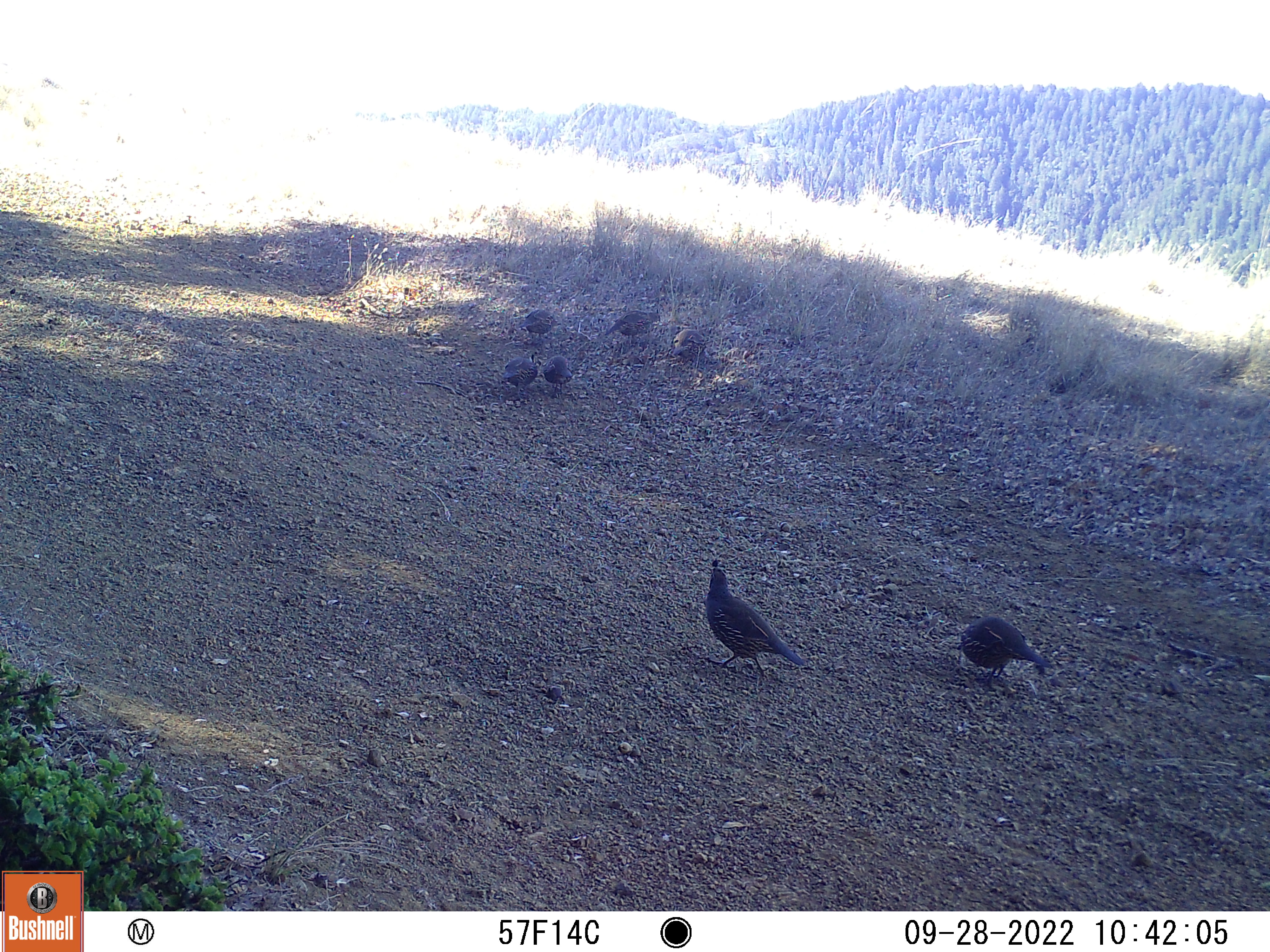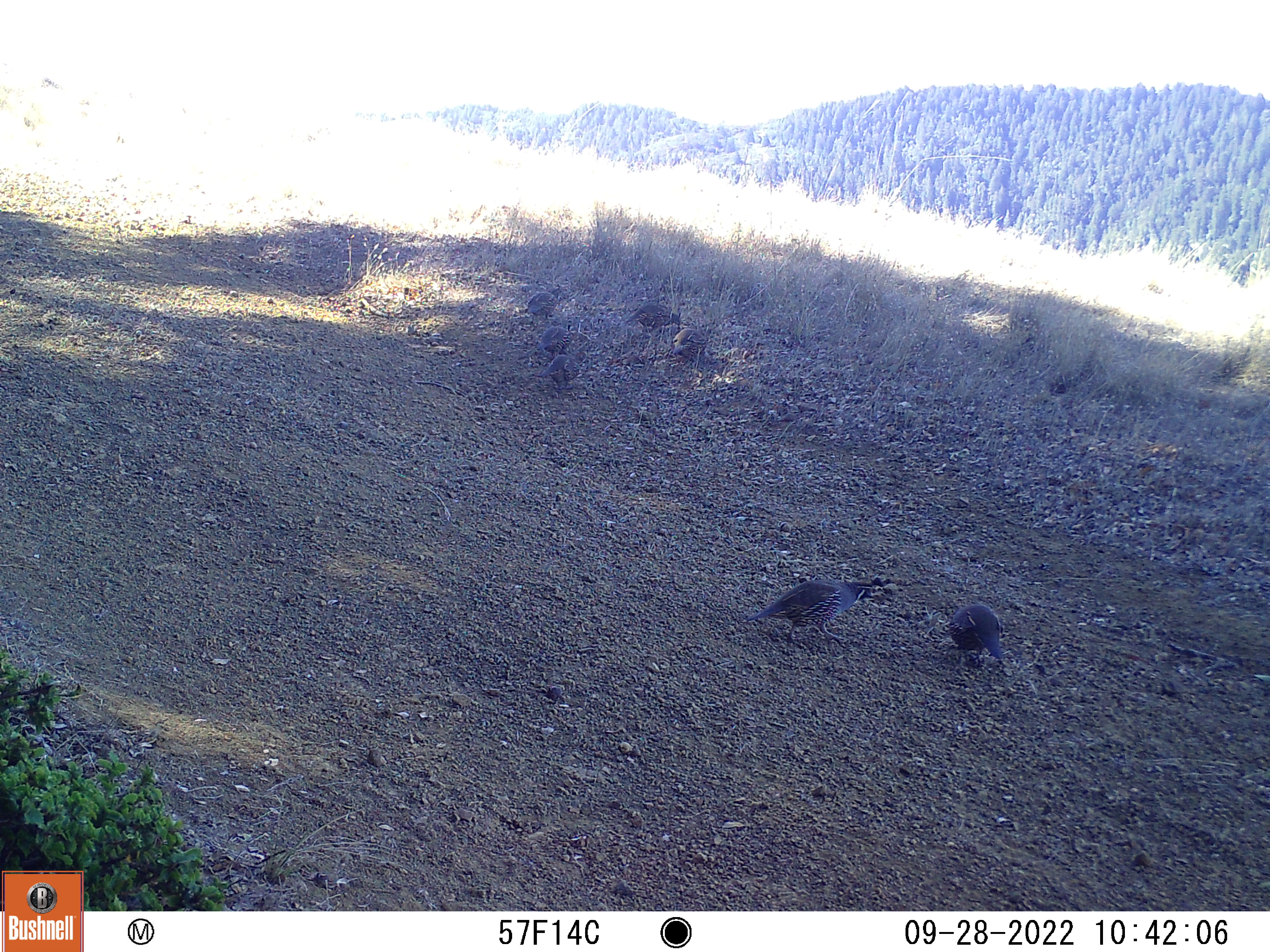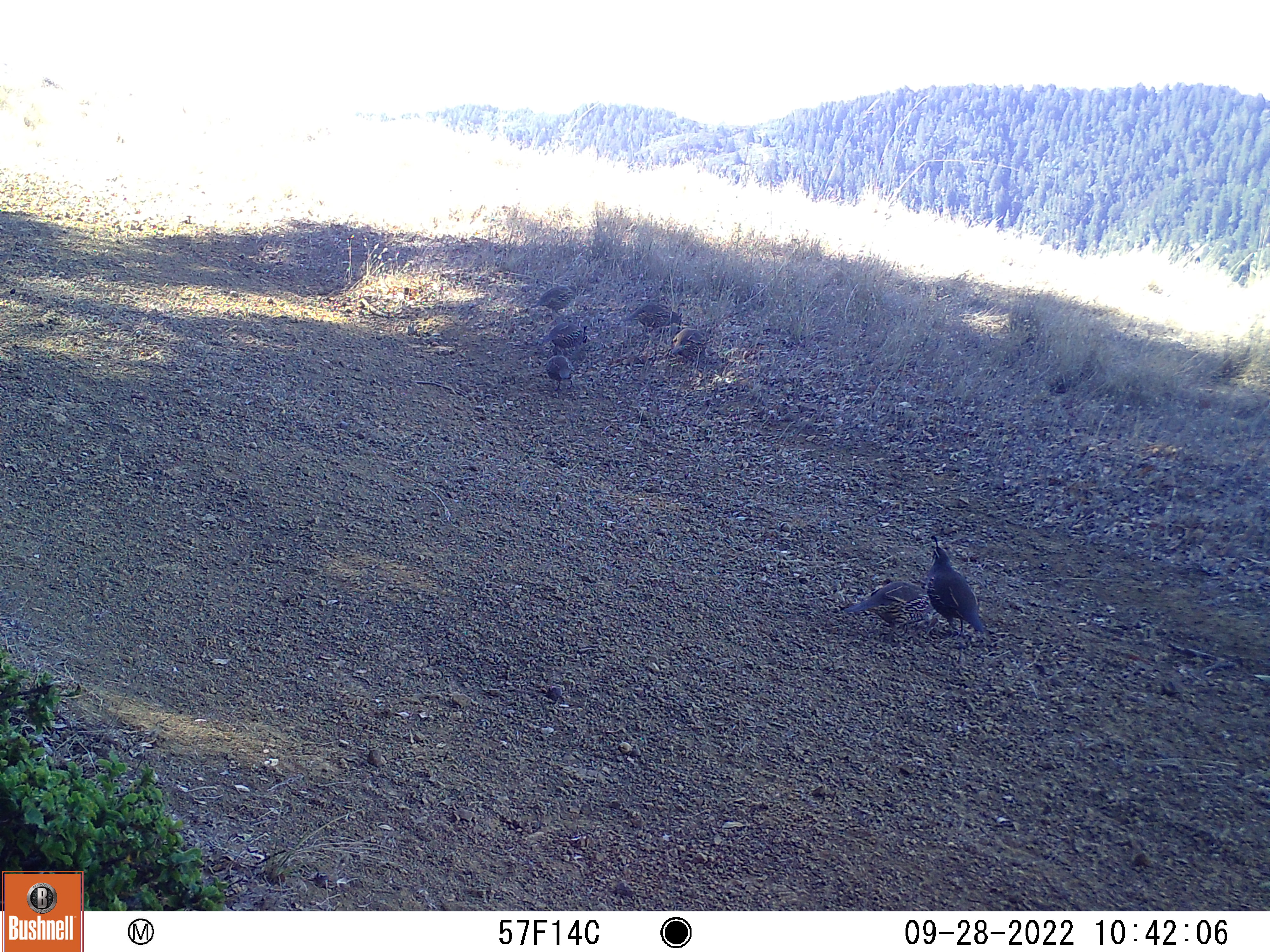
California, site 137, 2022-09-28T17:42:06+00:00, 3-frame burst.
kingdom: Animalia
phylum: Chordata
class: Aves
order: Galliformes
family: Odontophoridae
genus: Callipepla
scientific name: Callipepla californica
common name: california quail